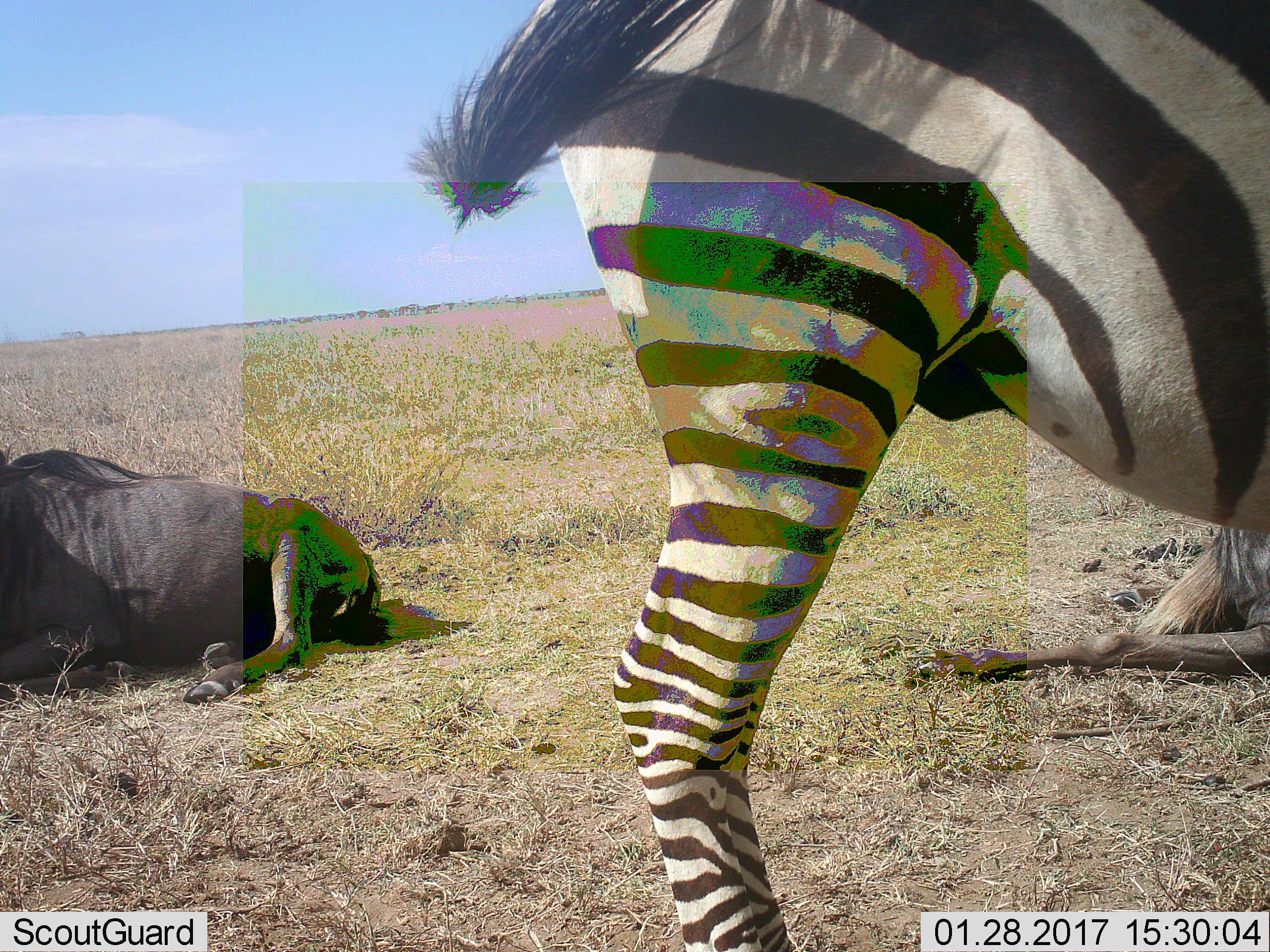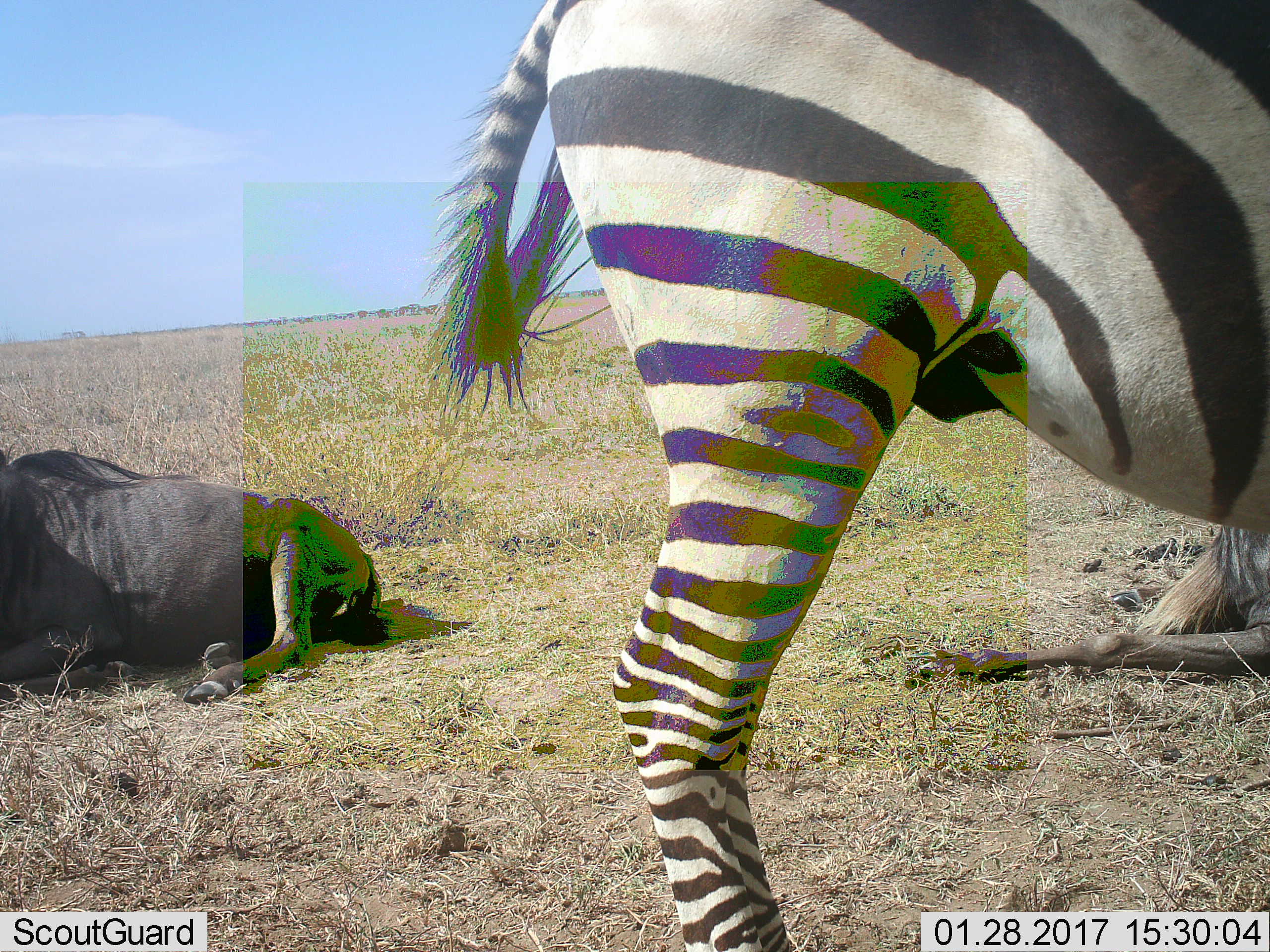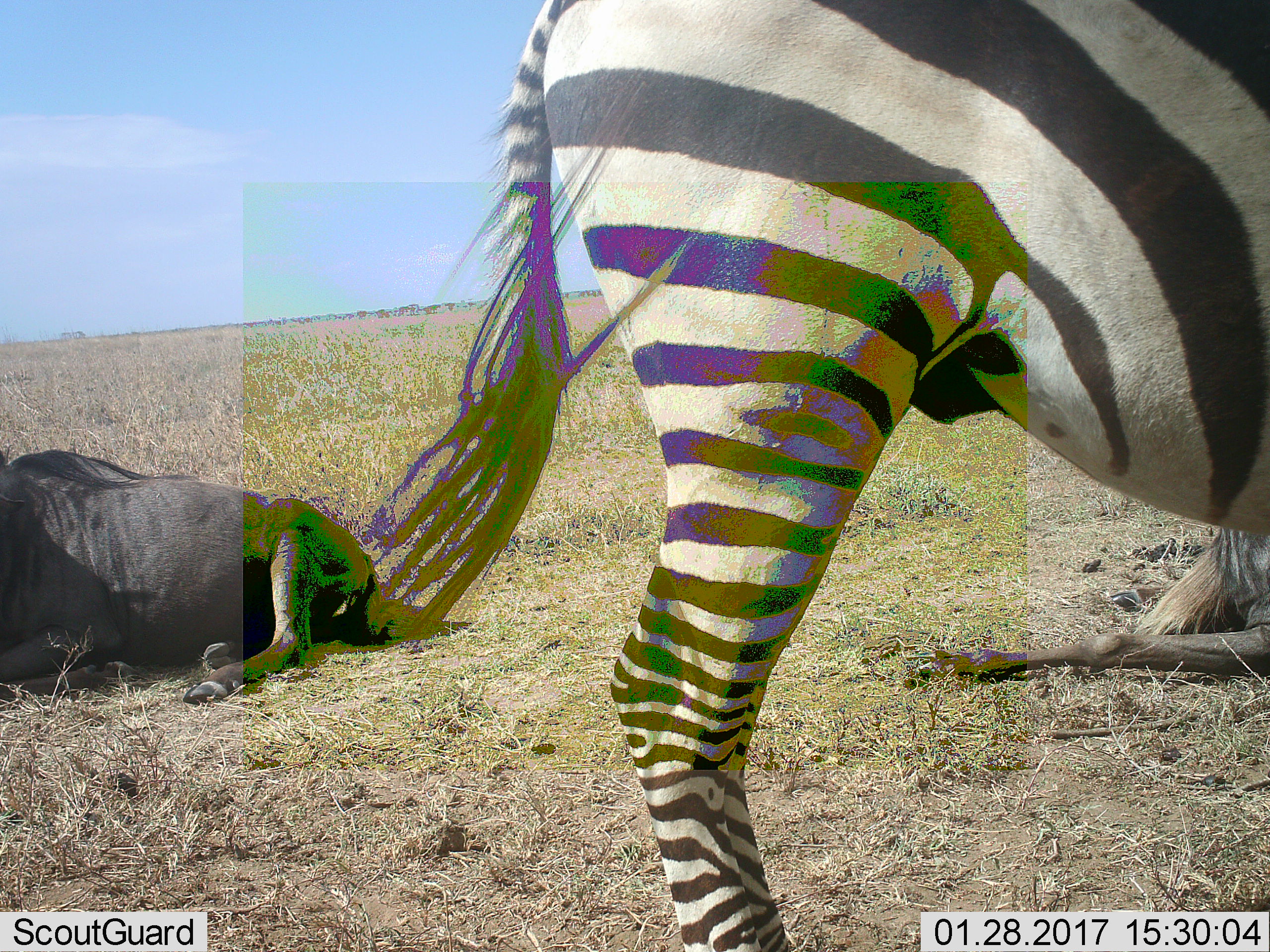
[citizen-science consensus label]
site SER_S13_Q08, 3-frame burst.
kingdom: Animalia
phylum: Chordata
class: Mammalia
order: Artiodactyla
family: Bovidae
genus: Connochaetes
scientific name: Connochaetes taurinus taurinus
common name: blue wildebeest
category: wildebeestblue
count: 2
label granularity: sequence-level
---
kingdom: Animalia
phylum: Chordata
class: Mammalia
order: Perissodactyla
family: Equidae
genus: Equus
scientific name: Equus quagga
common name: plains zebra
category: zebraplains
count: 1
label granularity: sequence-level